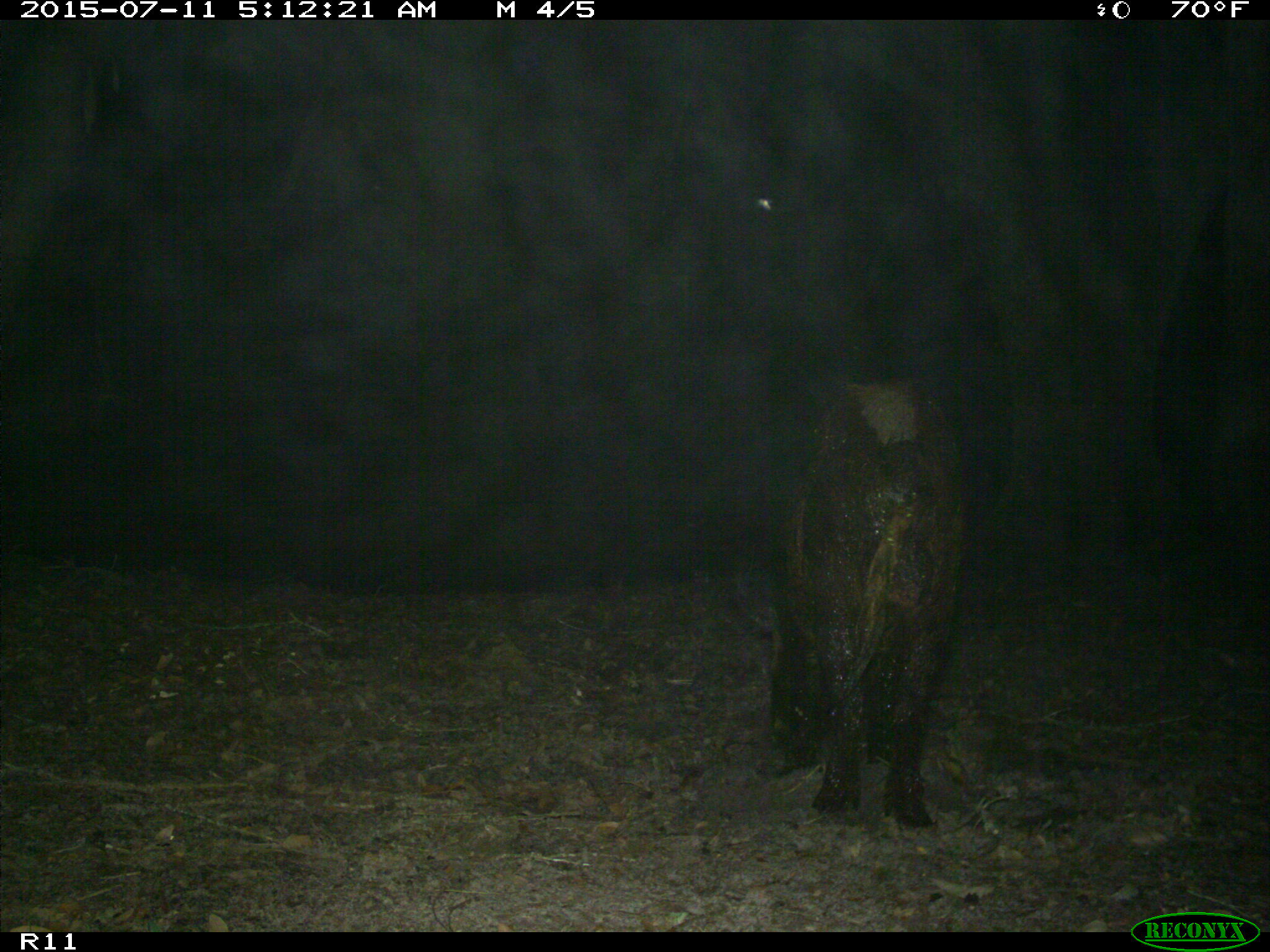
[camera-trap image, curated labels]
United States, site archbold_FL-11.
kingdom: Animalia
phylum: Chordata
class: Mammalia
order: Artiodactyla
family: Suidae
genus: Sus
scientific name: Sus scrofa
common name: wild boar